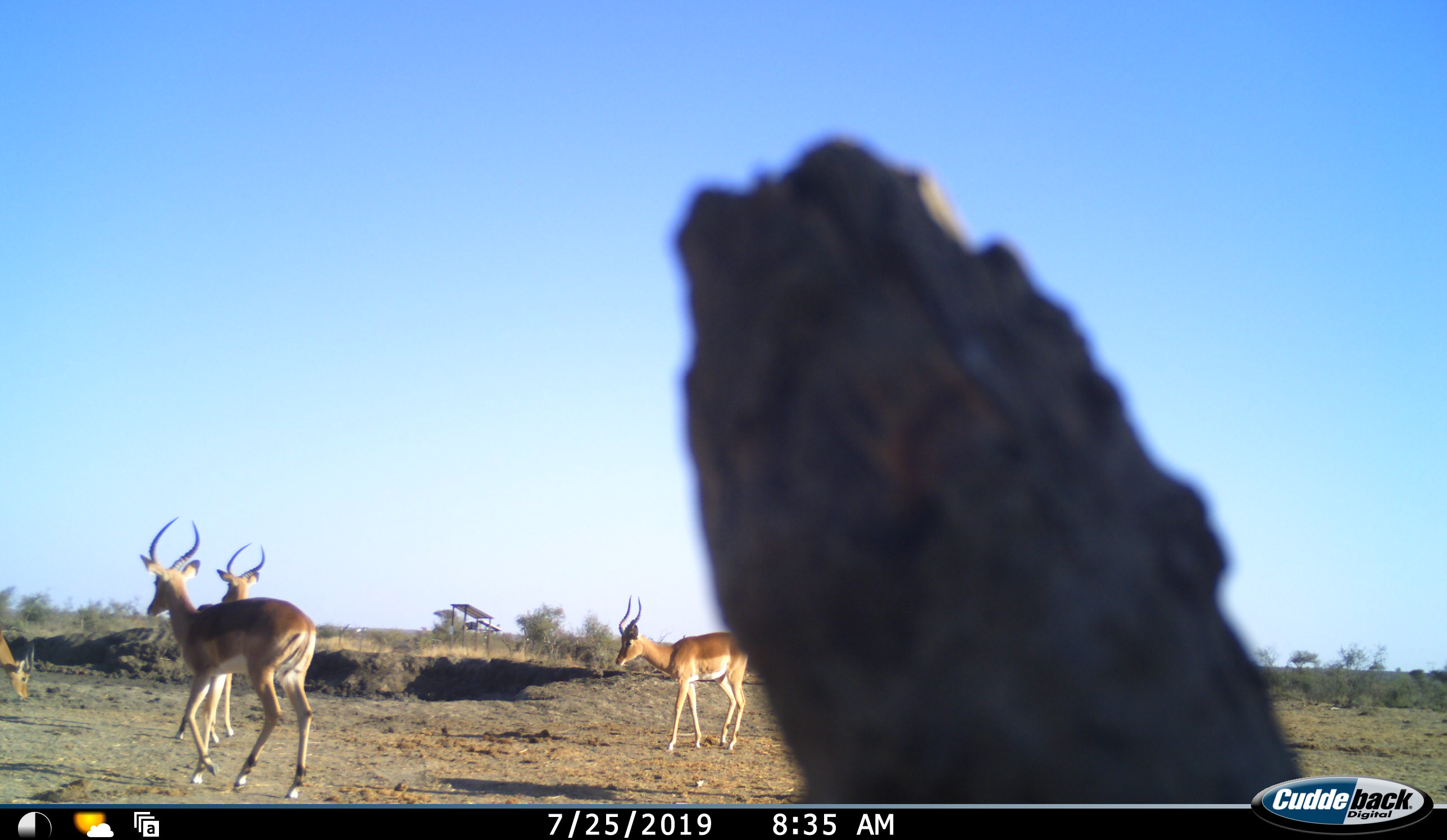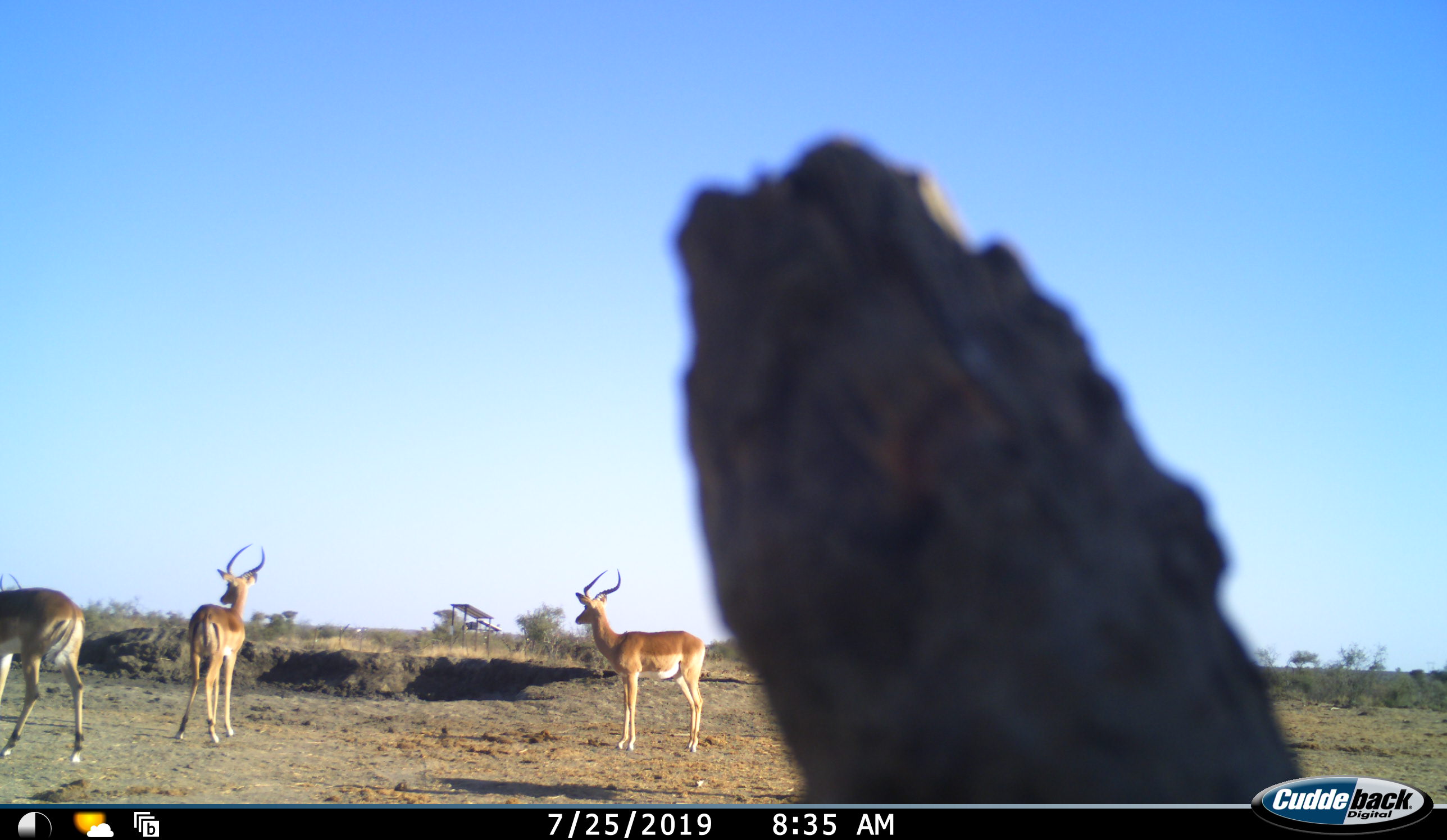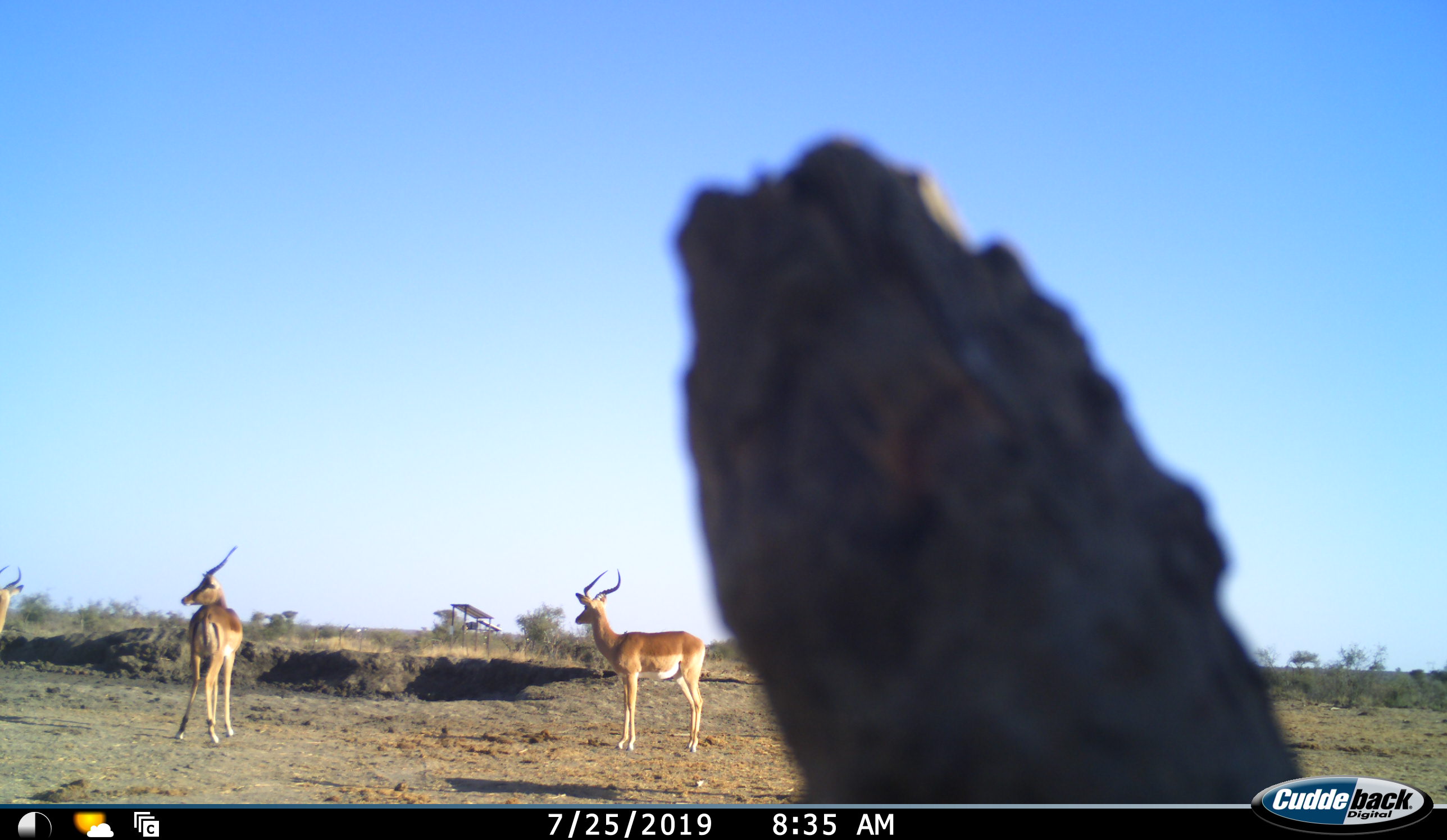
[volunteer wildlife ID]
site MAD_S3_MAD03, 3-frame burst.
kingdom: Animalia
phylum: Chordata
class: Mammalia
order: Artiodactyla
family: Bovidae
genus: Aepyceros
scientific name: Aepyceros melampus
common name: impala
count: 4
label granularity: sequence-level